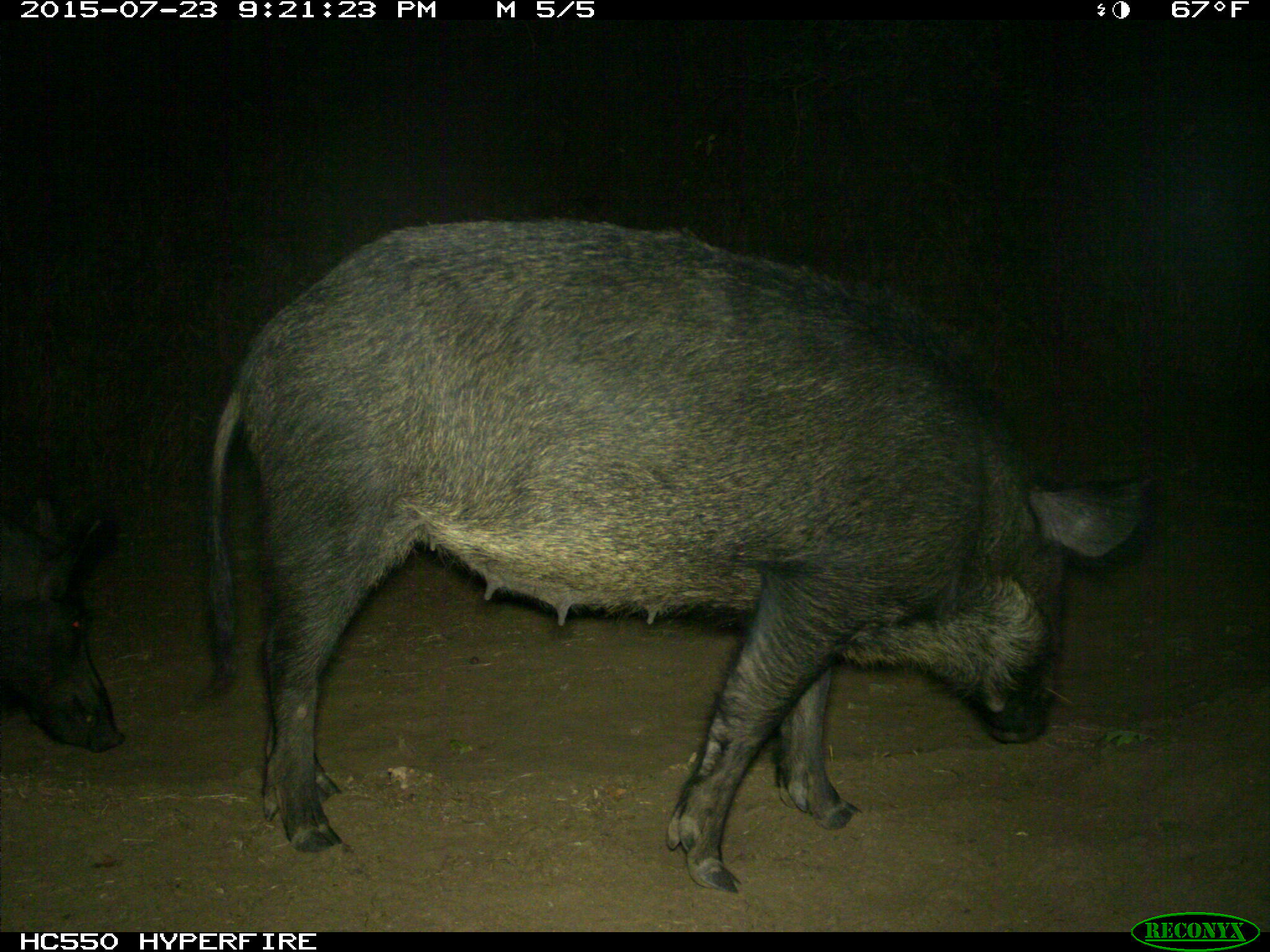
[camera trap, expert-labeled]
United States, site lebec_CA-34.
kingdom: Animalia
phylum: Chordata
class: Mammalia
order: Artiodactyla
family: Suidae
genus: Sus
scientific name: Sus scrofa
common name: wild boar